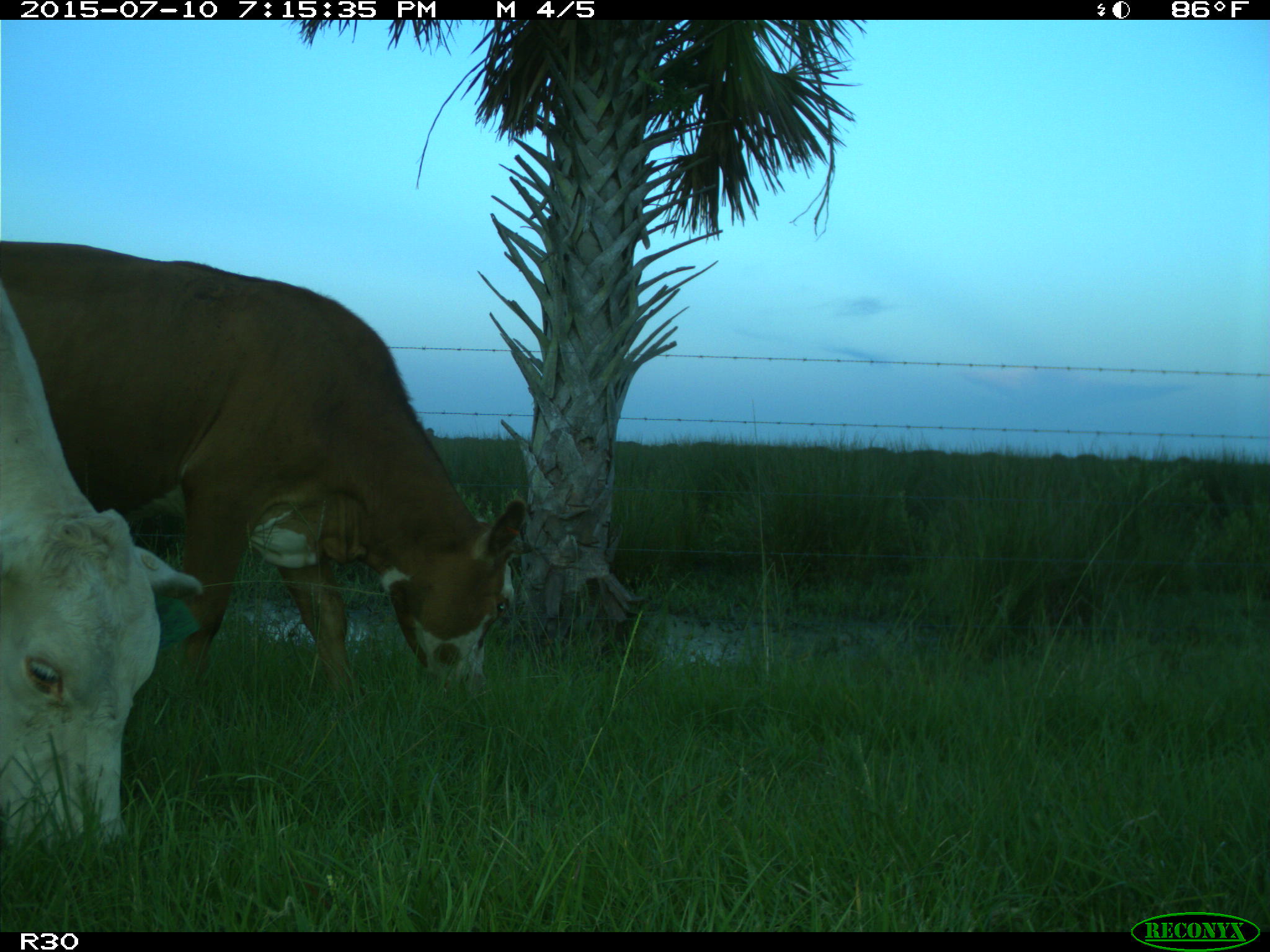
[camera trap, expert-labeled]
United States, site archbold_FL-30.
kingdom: Animalia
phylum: Chordata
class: Mammalia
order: Artiodactyla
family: Bovidae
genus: Bos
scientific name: Bos taurus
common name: domestic cow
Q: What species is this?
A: Bos taurus (domestic cow).